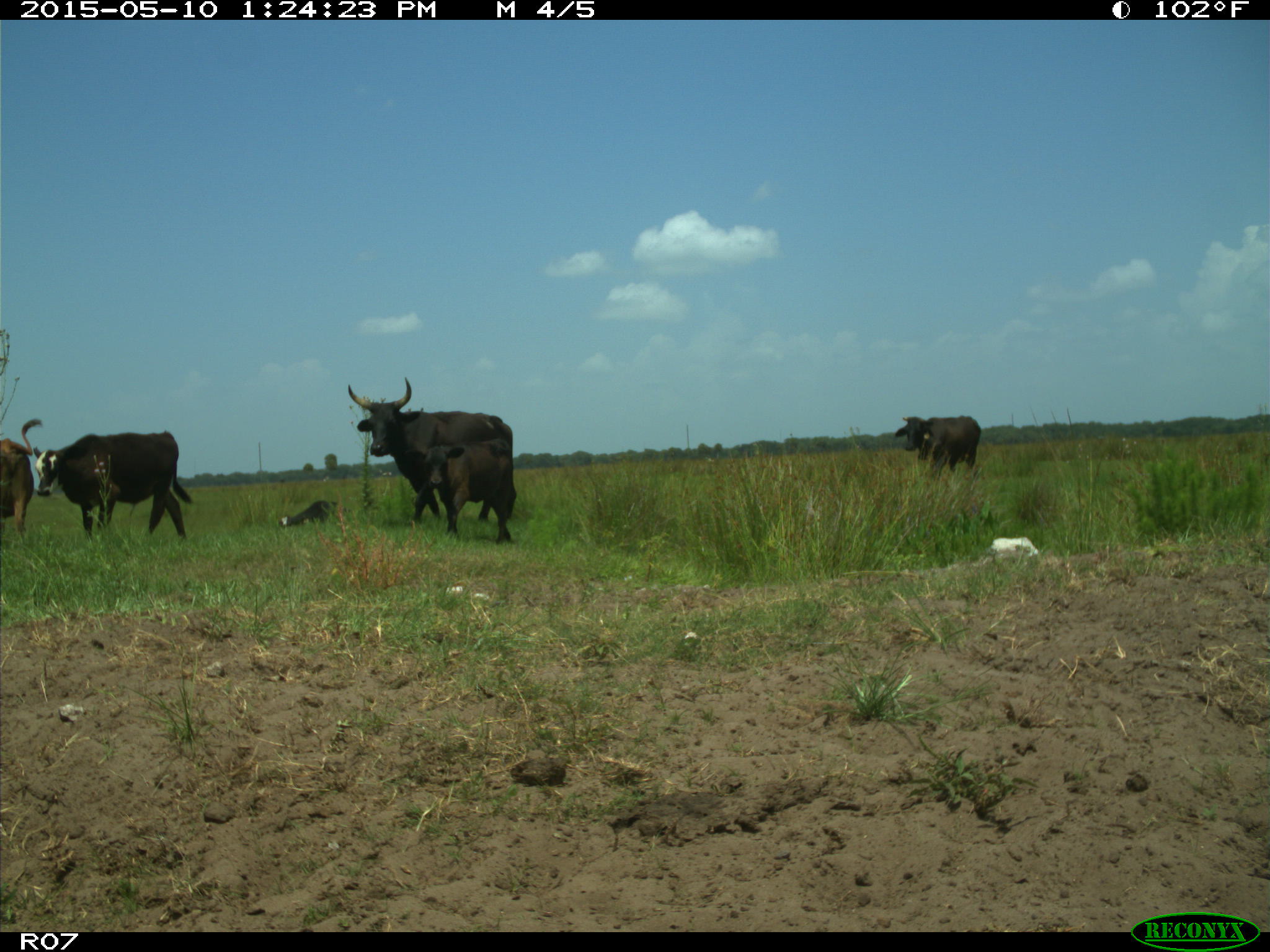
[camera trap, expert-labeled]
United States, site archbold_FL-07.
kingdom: Animalia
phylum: Chordata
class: Mammalia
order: Artiodactyla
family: Bovidae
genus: Bos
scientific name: Bos taurus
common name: domestic cow